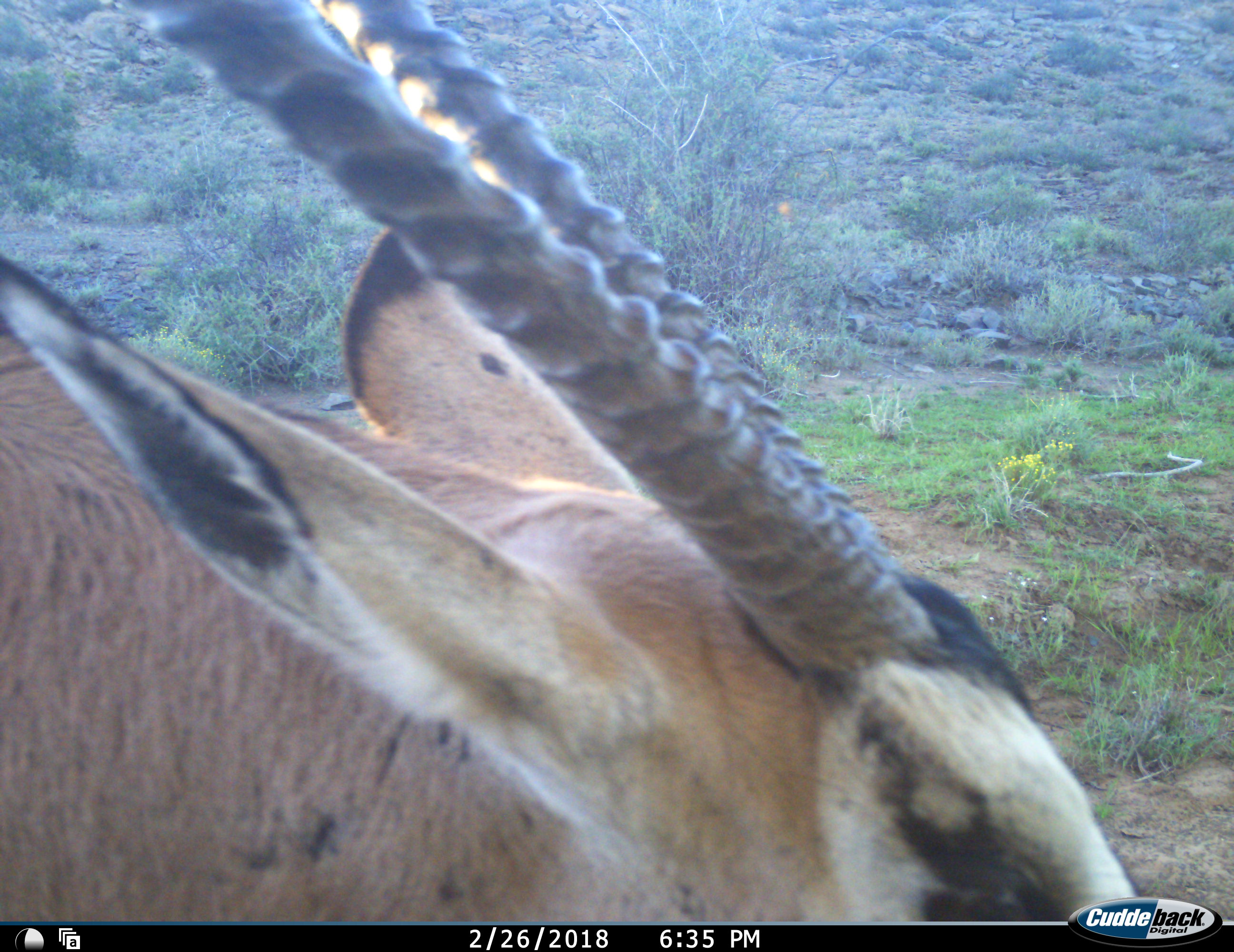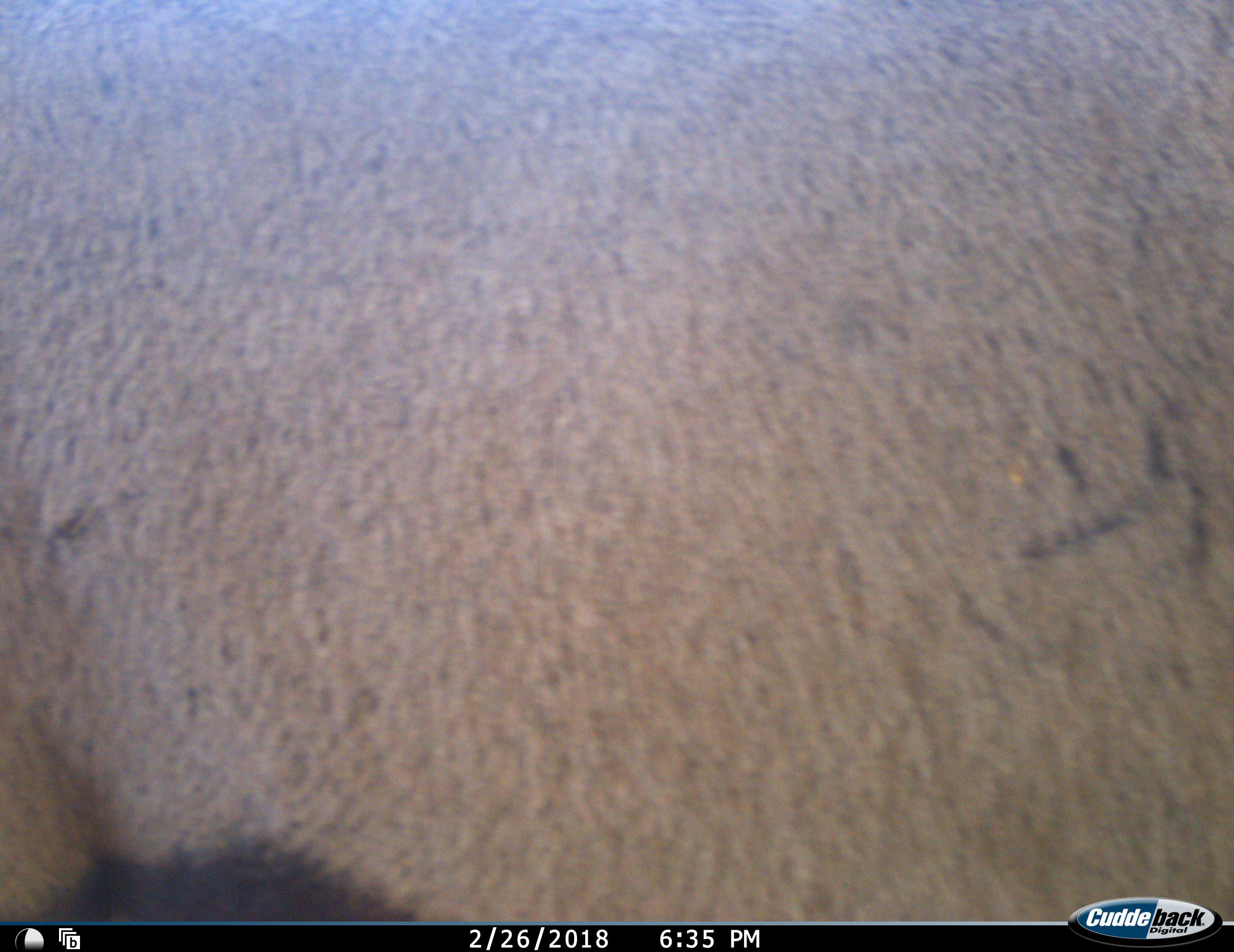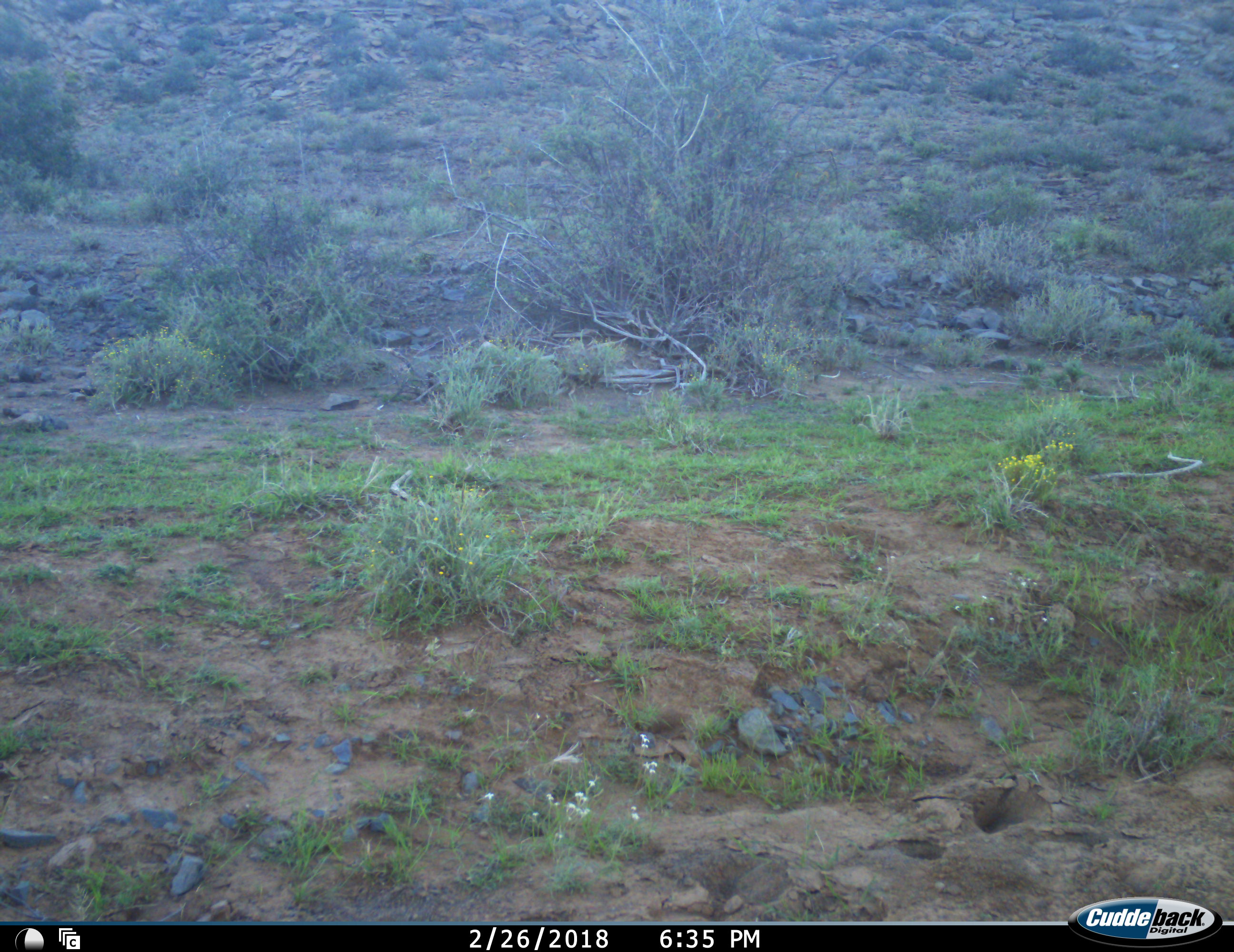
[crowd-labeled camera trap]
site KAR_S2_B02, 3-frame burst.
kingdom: Animalia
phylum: Chordata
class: Mammalia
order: Artiodactyla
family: Bovidae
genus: Oryx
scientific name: Oryx gazella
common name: gemsbok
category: oryx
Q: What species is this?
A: Oryx (gemsbok) (Oryx gazella).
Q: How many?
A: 1.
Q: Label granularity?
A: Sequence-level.